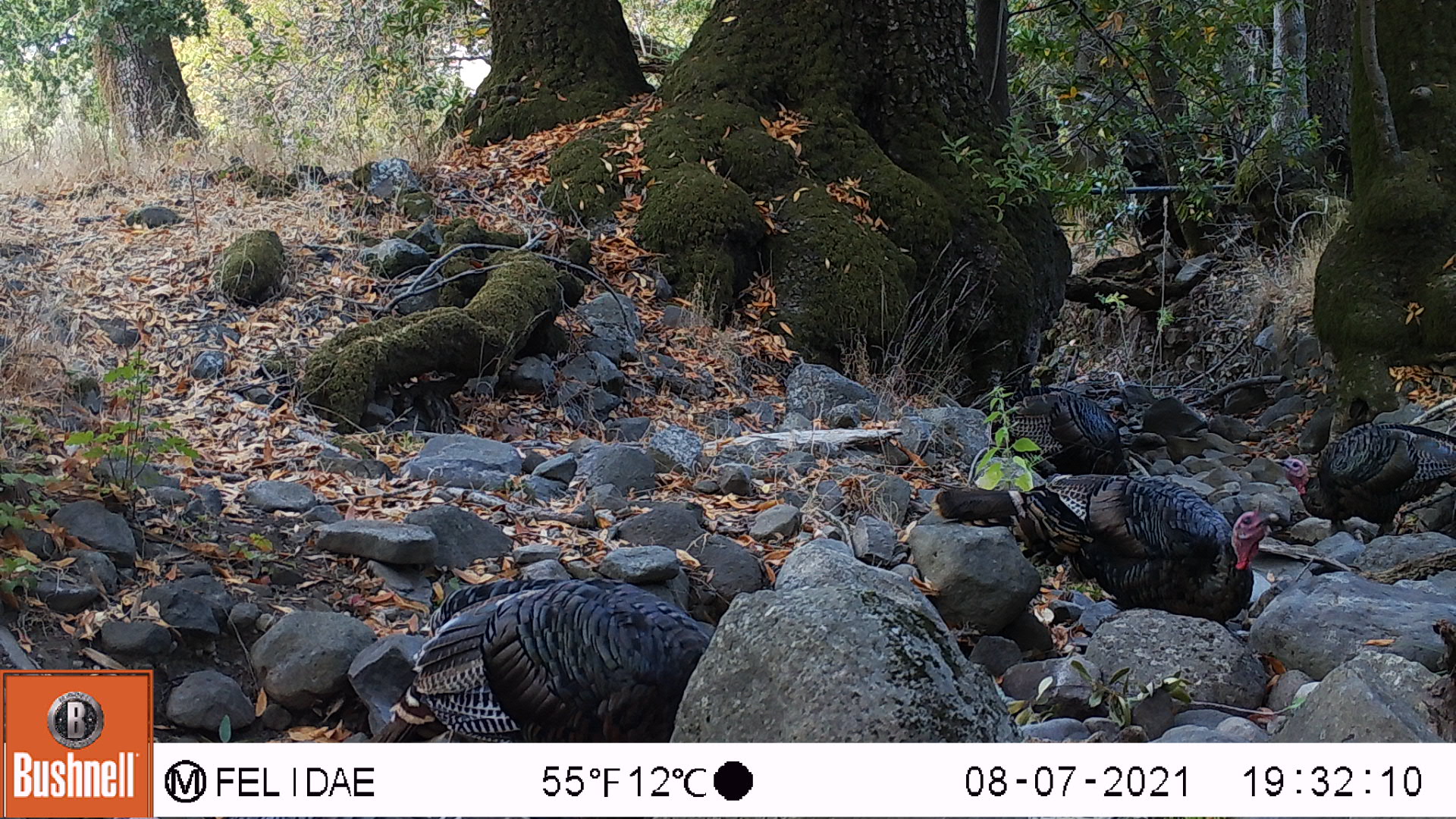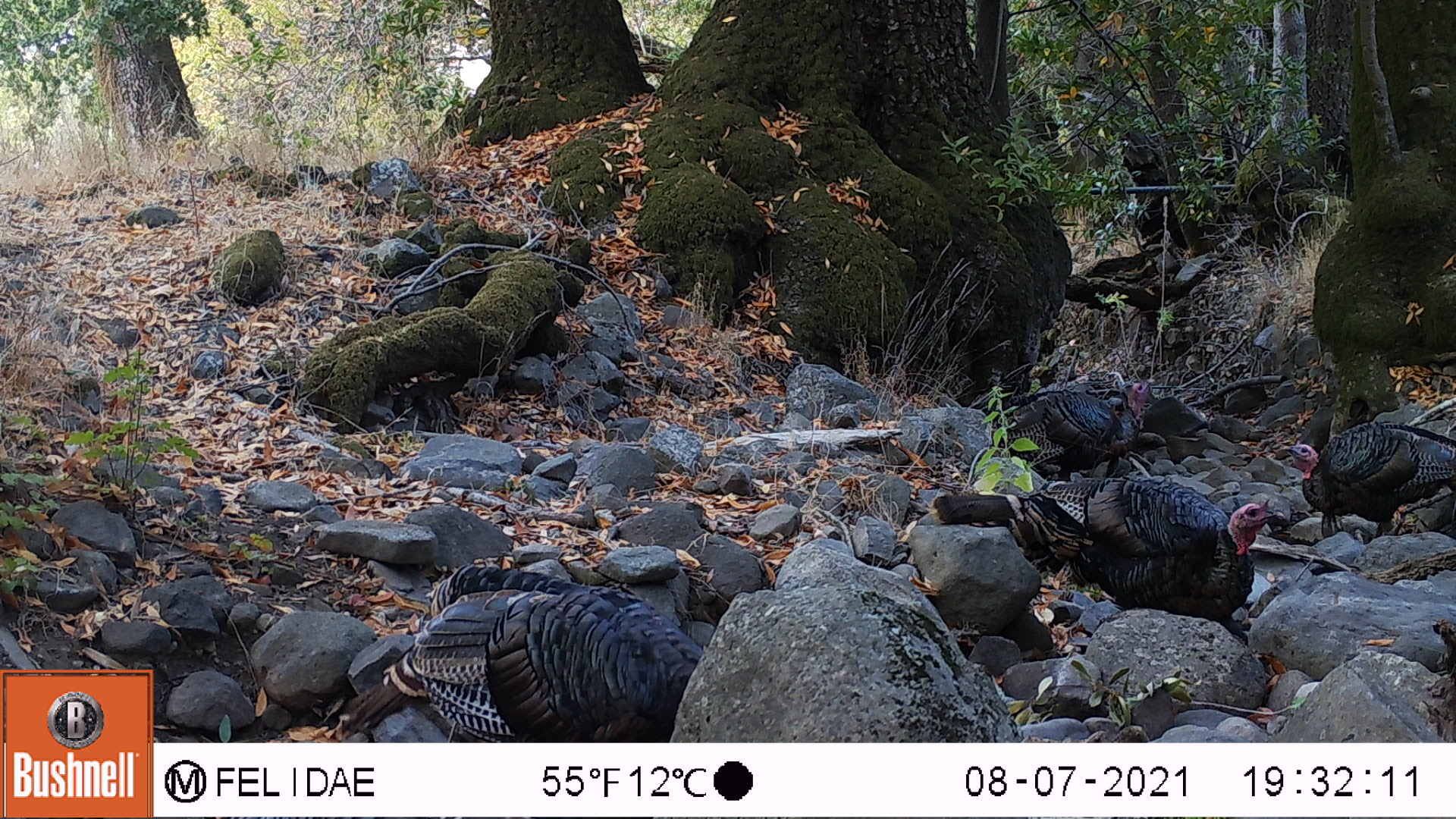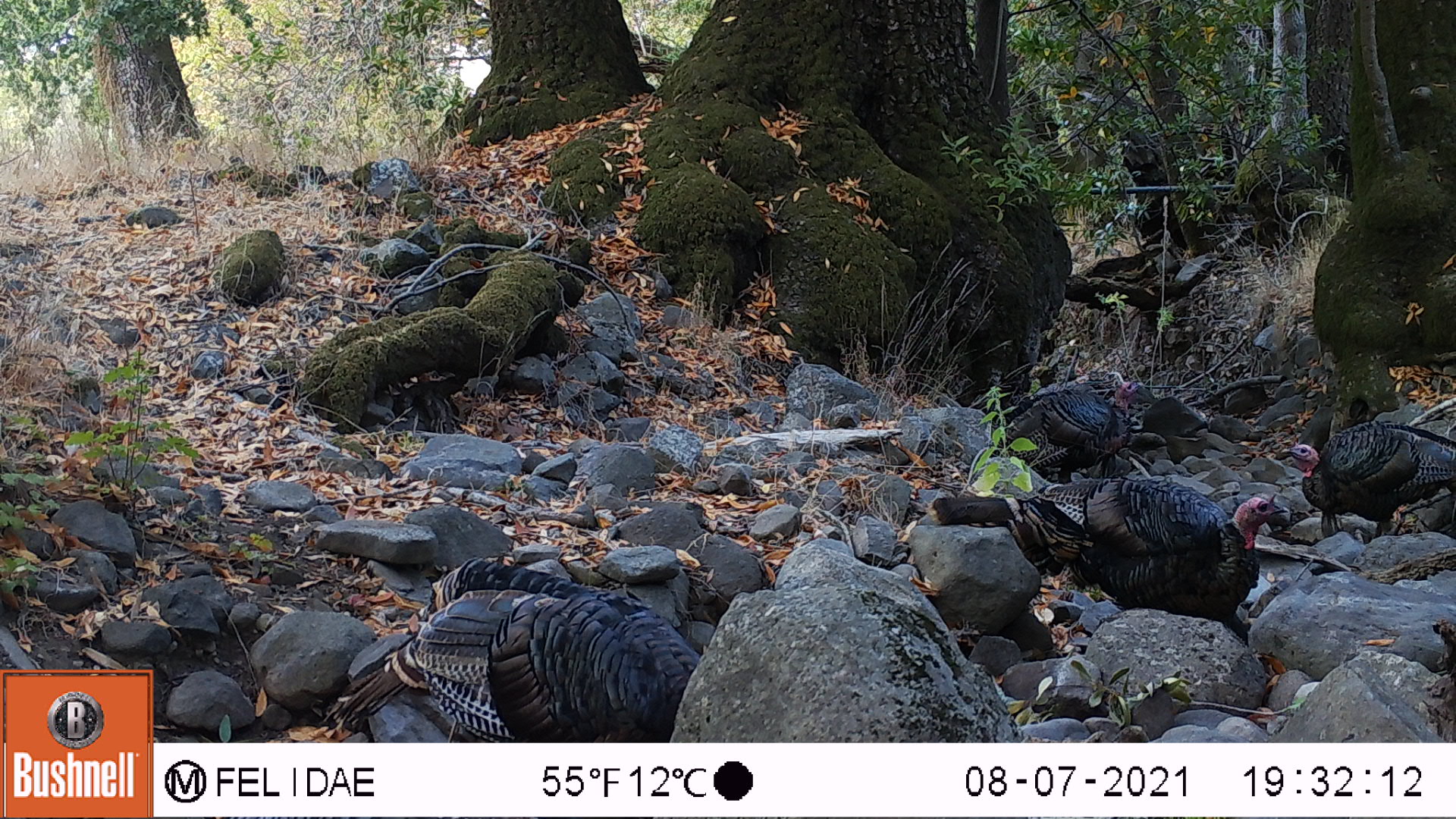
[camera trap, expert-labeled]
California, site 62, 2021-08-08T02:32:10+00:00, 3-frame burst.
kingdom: Animalia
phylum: Chordata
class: Aves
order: Galliformes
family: Phasianidae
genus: Meleagris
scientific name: Meleagris gallopavo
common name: turkey